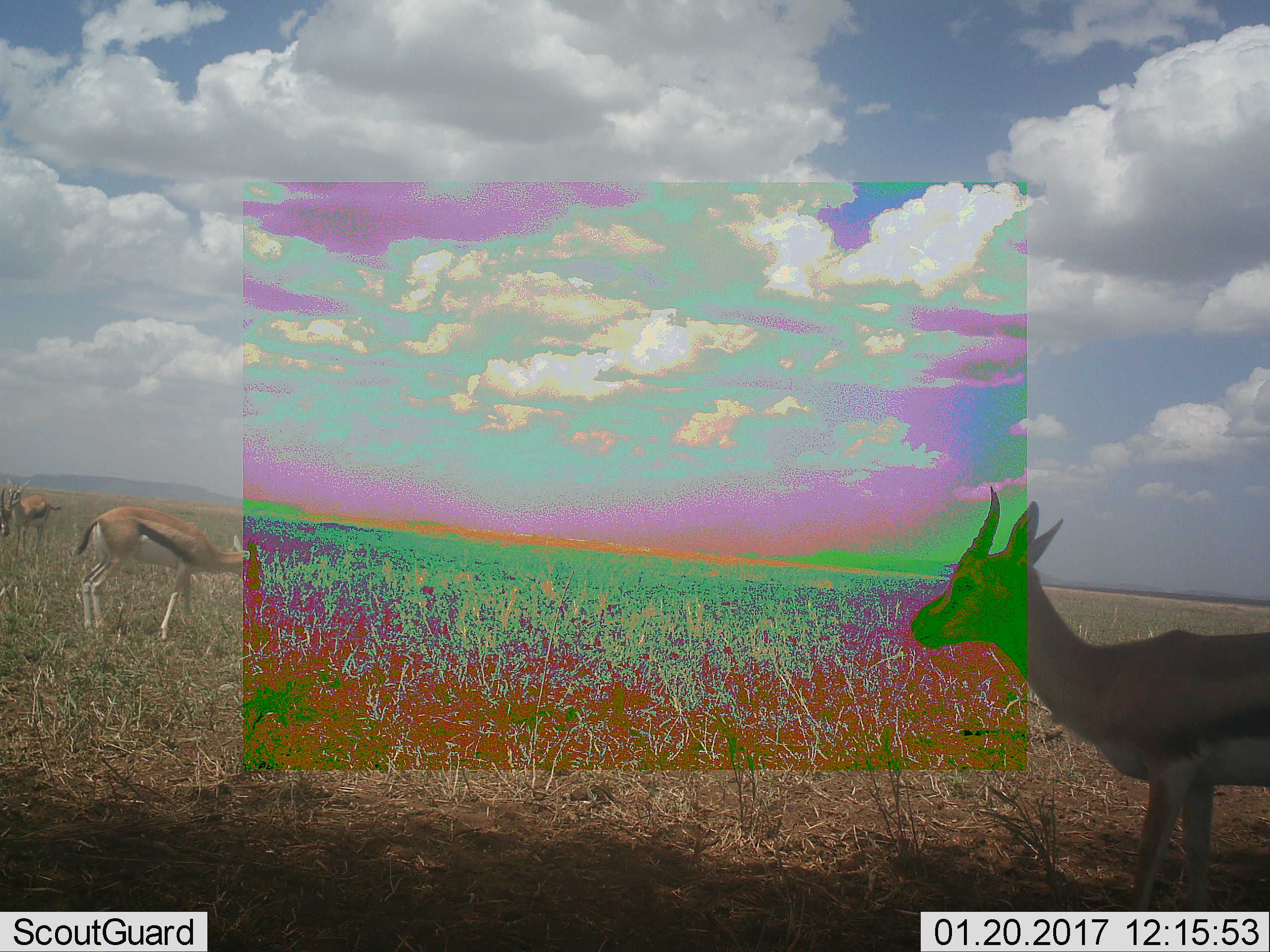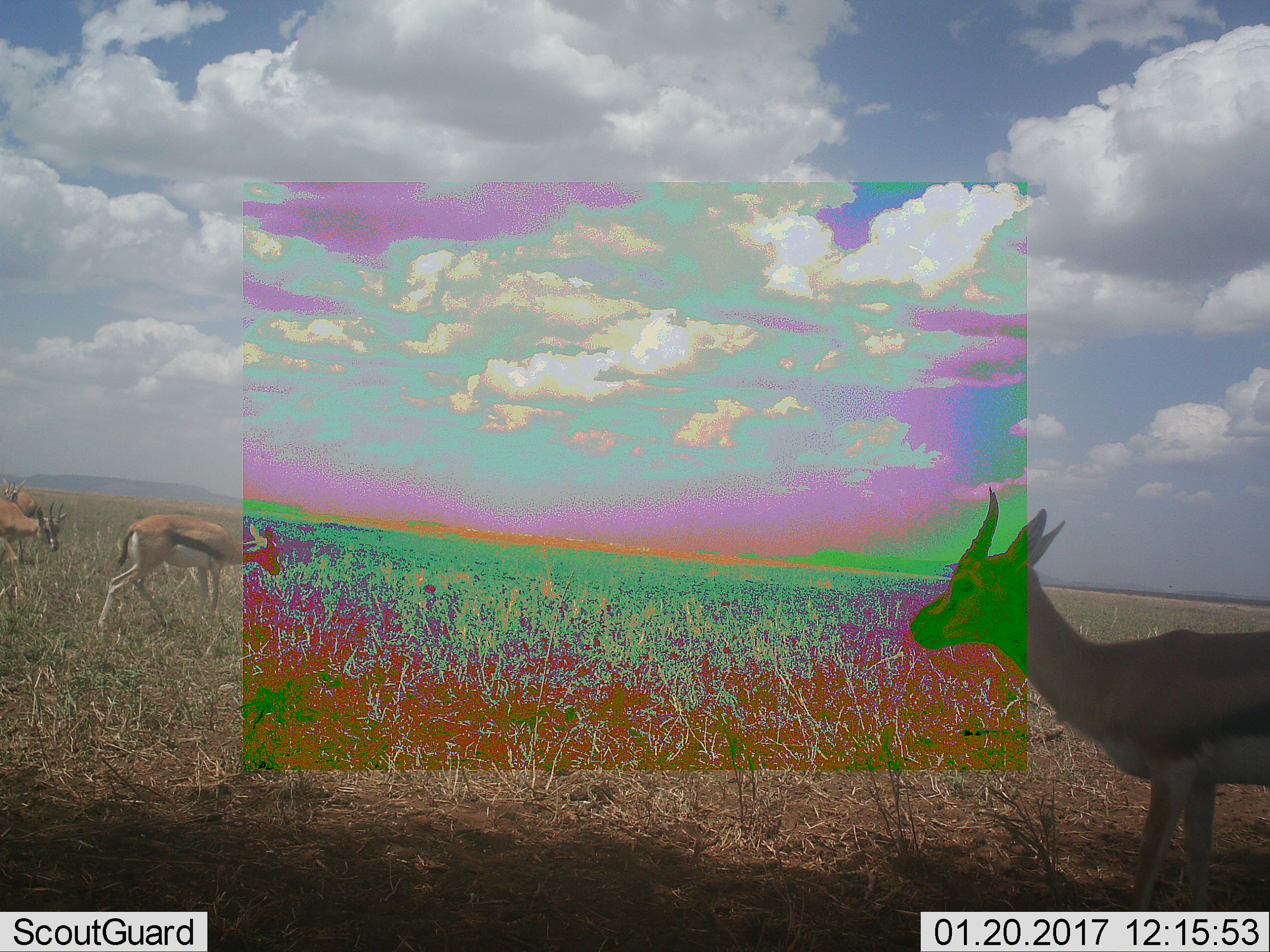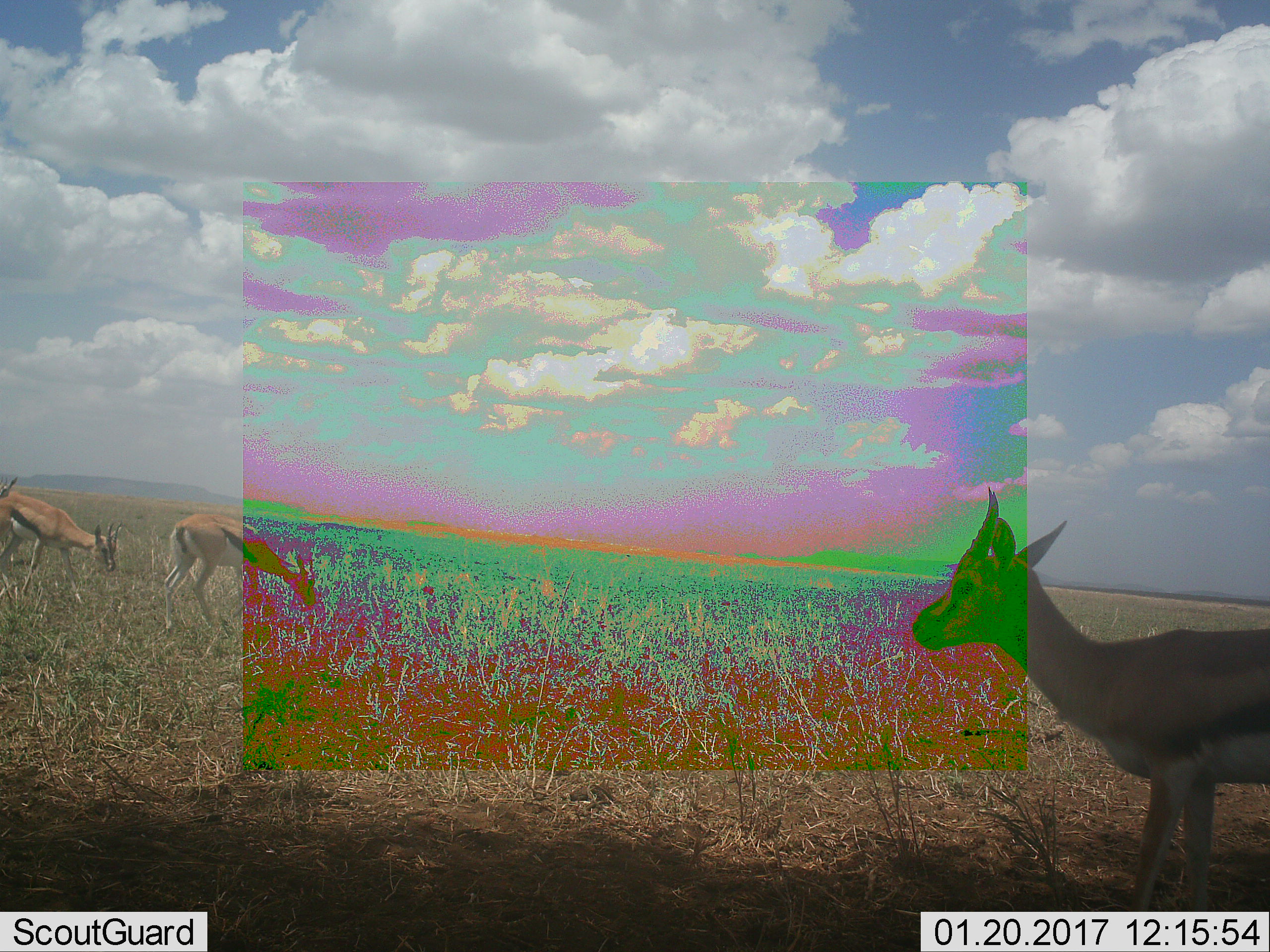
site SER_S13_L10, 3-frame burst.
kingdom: Animalia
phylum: Chordata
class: Mammalia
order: Artiodactyla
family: Bovidae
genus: Eudorcas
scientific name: Eudorcas thomsonii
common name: thomson's gazelle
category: gazellethomsons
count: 4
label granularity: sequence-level